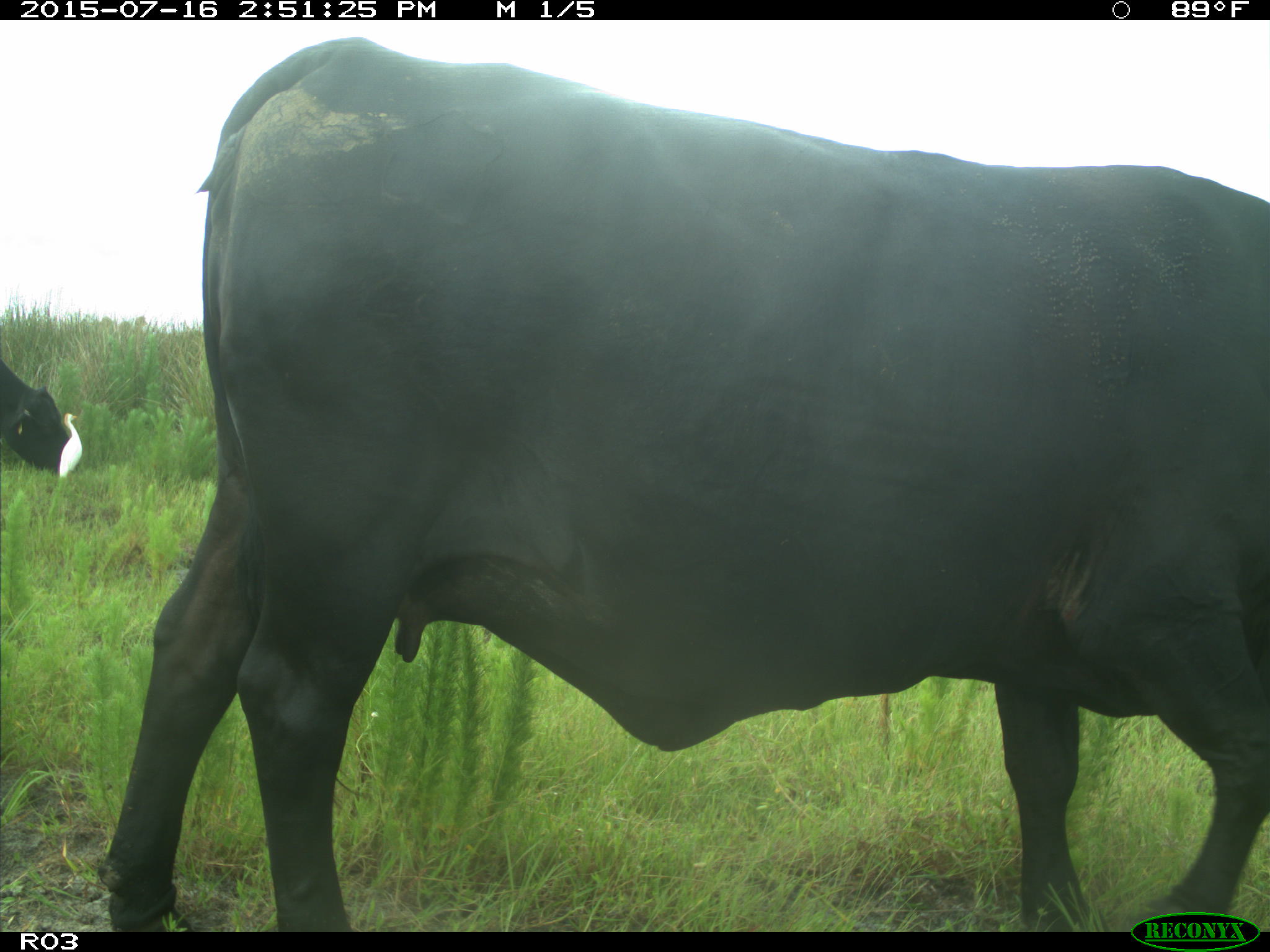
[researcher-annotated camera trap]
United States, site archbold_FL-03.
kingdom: Animalia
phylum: Chordata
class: Mammalia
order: Artiodactyla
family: Bovidae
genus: Bos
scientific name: Bos taurus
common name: domestic cow